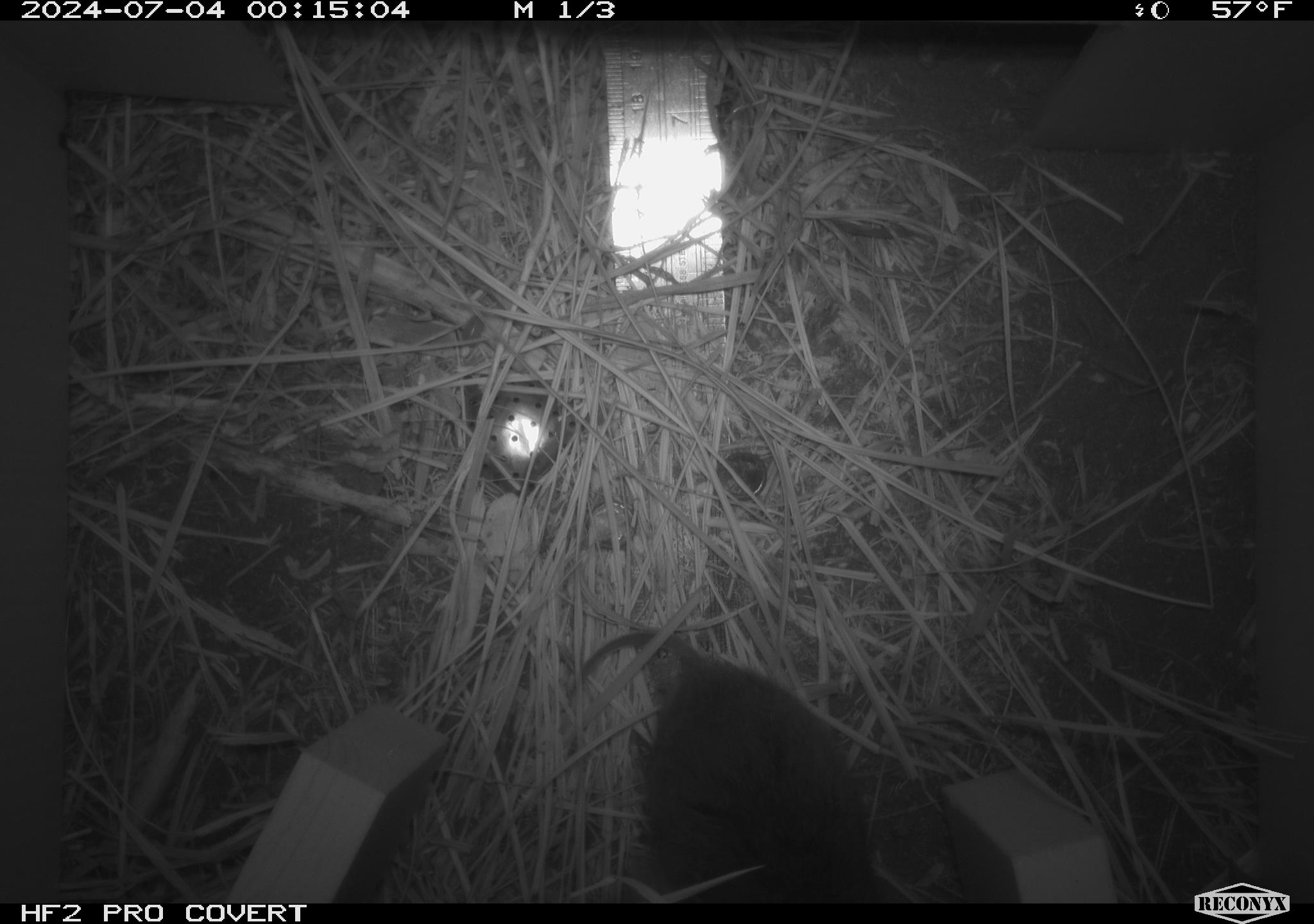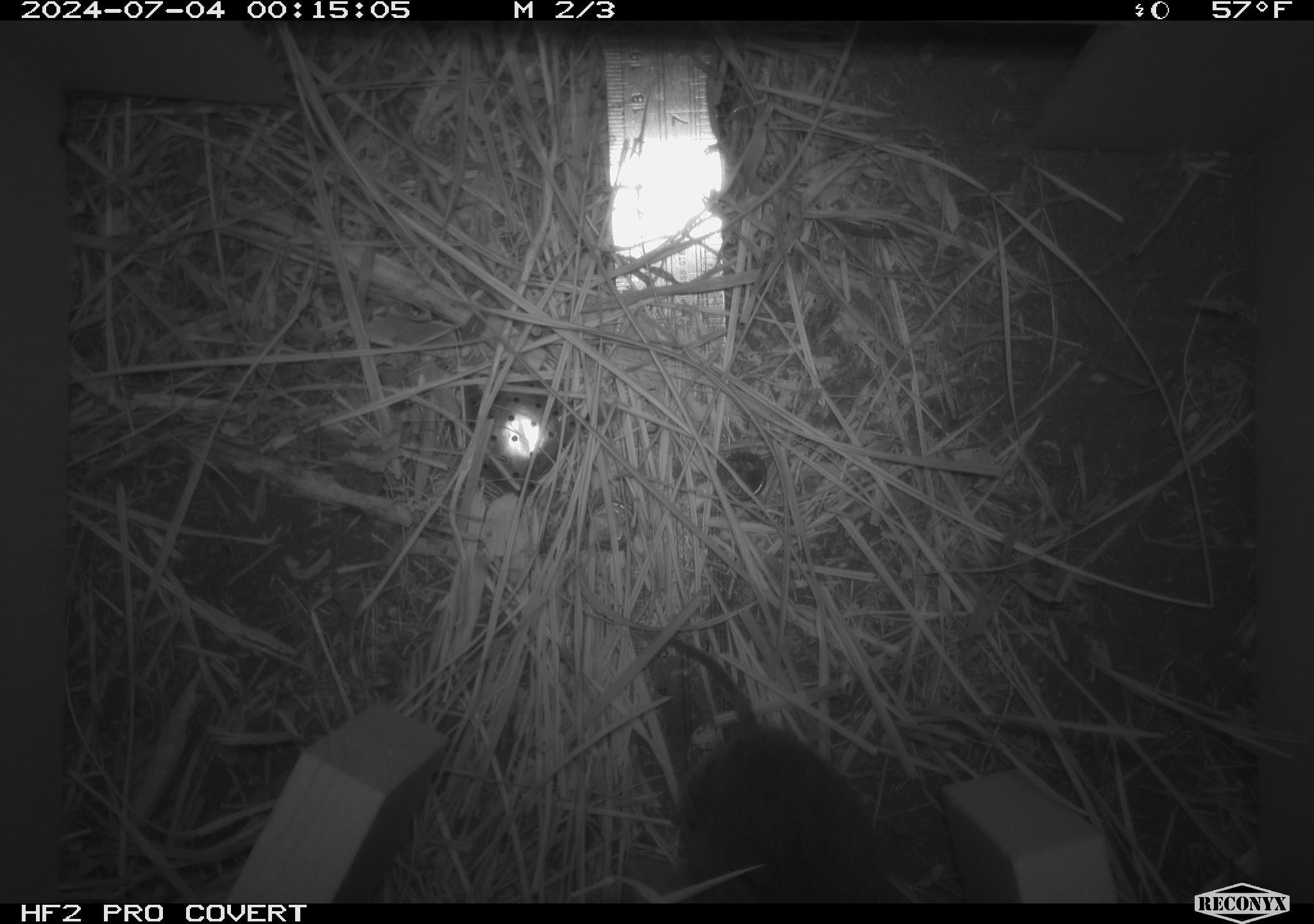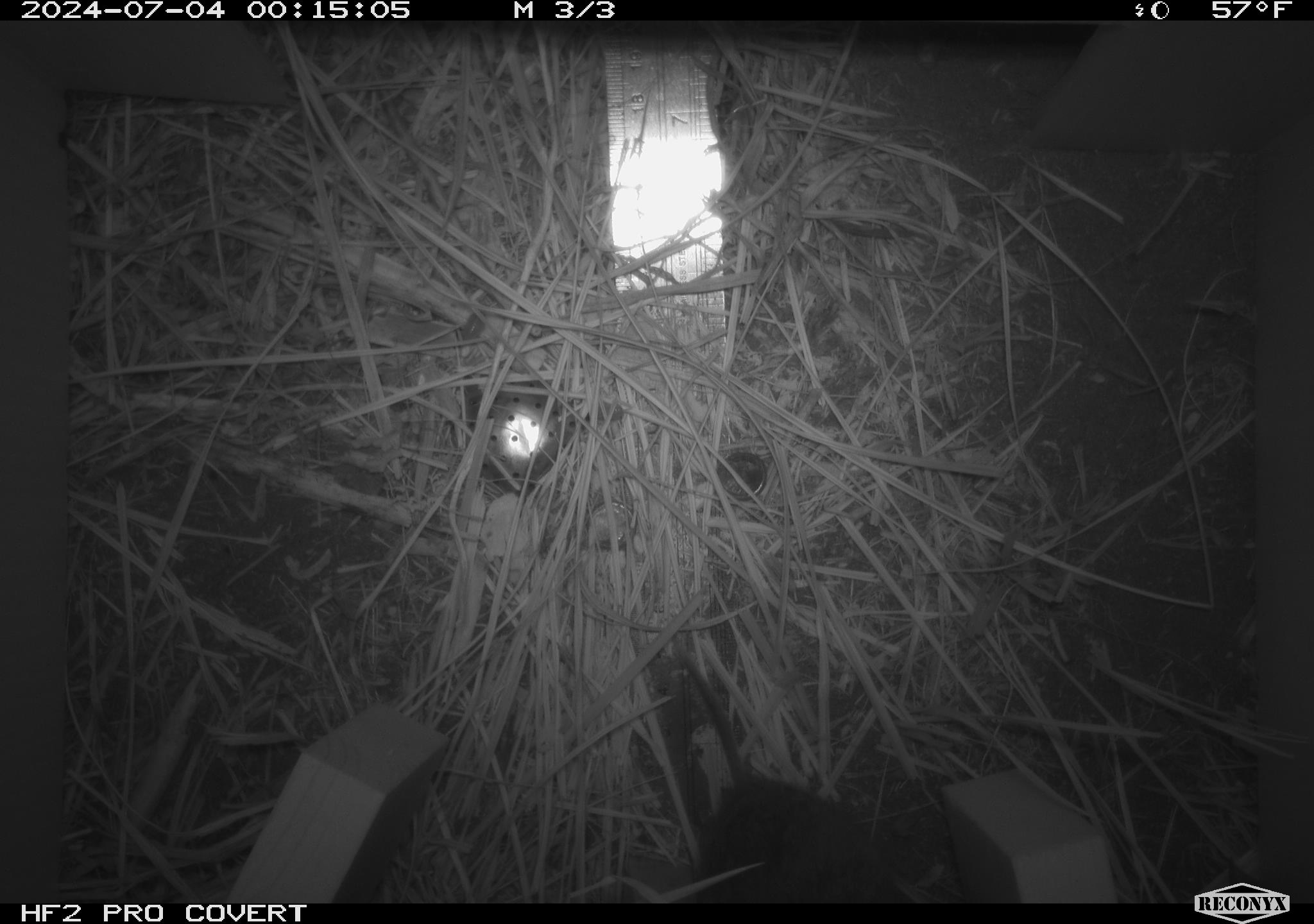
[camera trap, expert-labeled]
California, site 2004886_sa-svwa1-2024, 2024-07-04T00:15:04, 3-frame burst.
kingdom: Animalia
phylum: Chordata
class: Mammalia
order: Rodentia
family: Cricetidae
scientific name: Arvicolinae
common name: voles, lemmings, and muskrats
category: arvicolinae subfamily